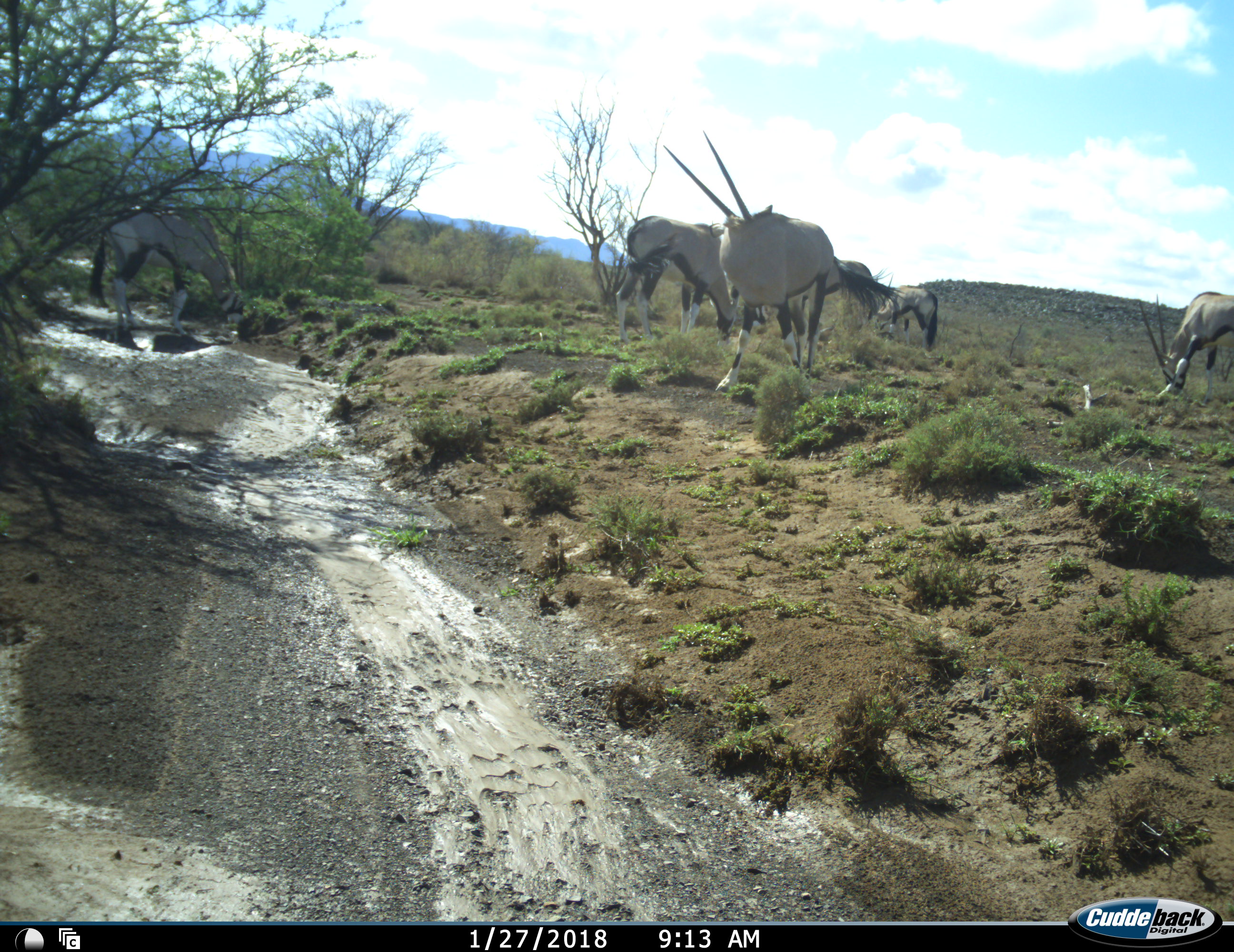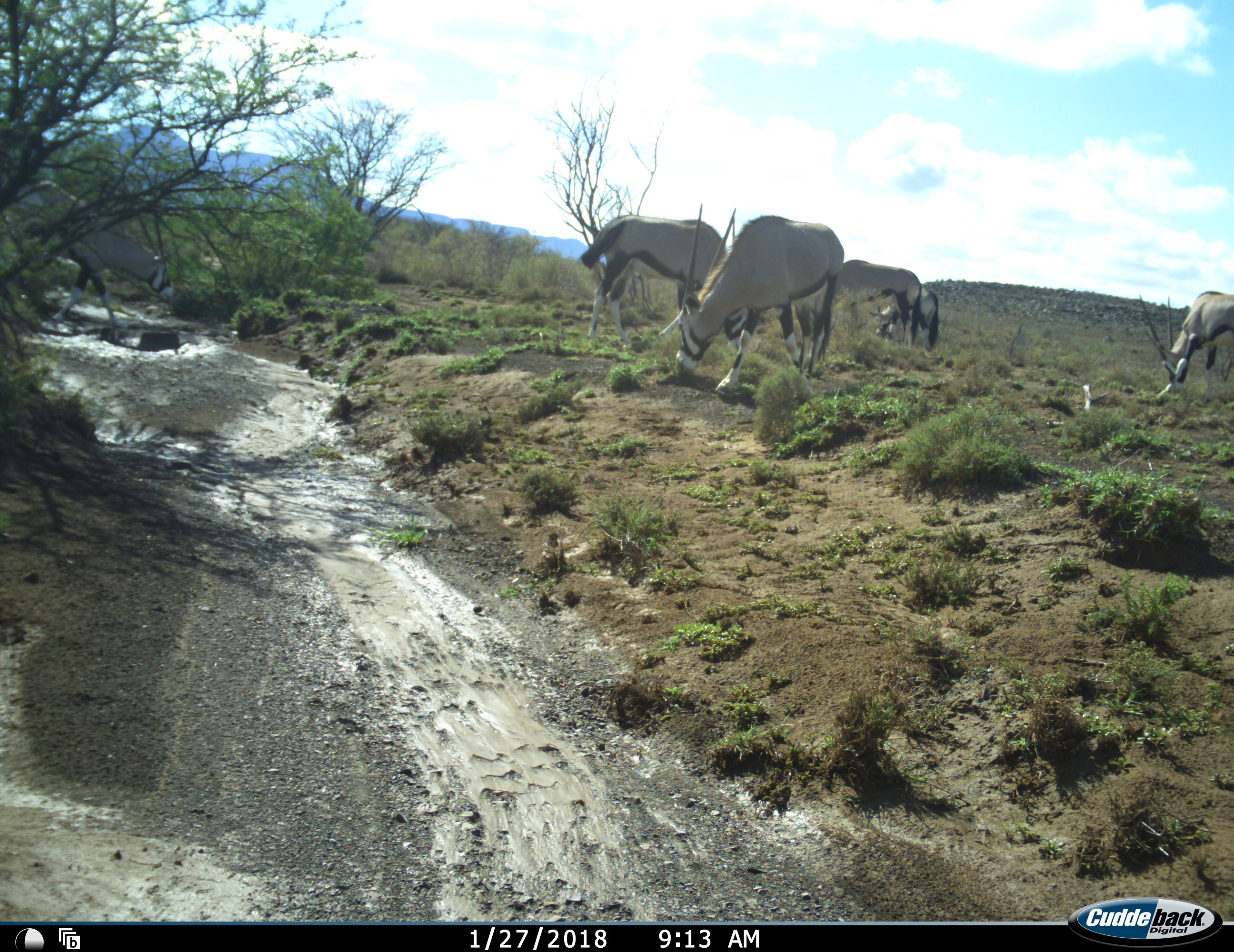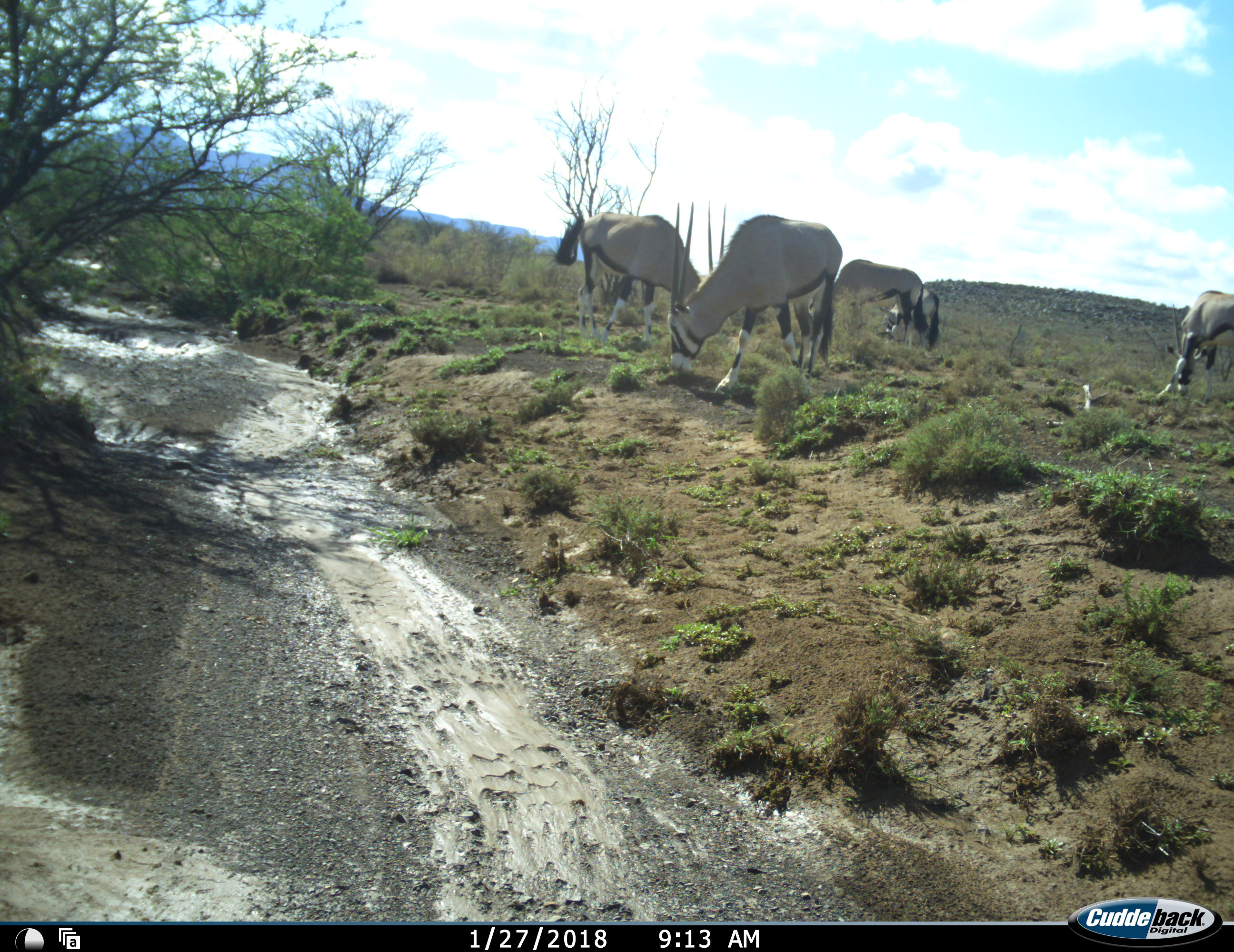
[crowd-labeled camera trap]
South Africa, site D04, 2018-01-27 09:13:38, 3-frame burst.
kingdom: Animalia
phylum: Chordata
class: Mammalia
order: Artiodactyla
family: Bovidae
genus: Oryx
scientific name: Oryx gazella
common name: gemsbok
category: gemsbokoryx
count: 6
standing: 38%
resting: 0%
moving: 50%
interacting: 0%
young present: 0%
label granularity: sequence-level